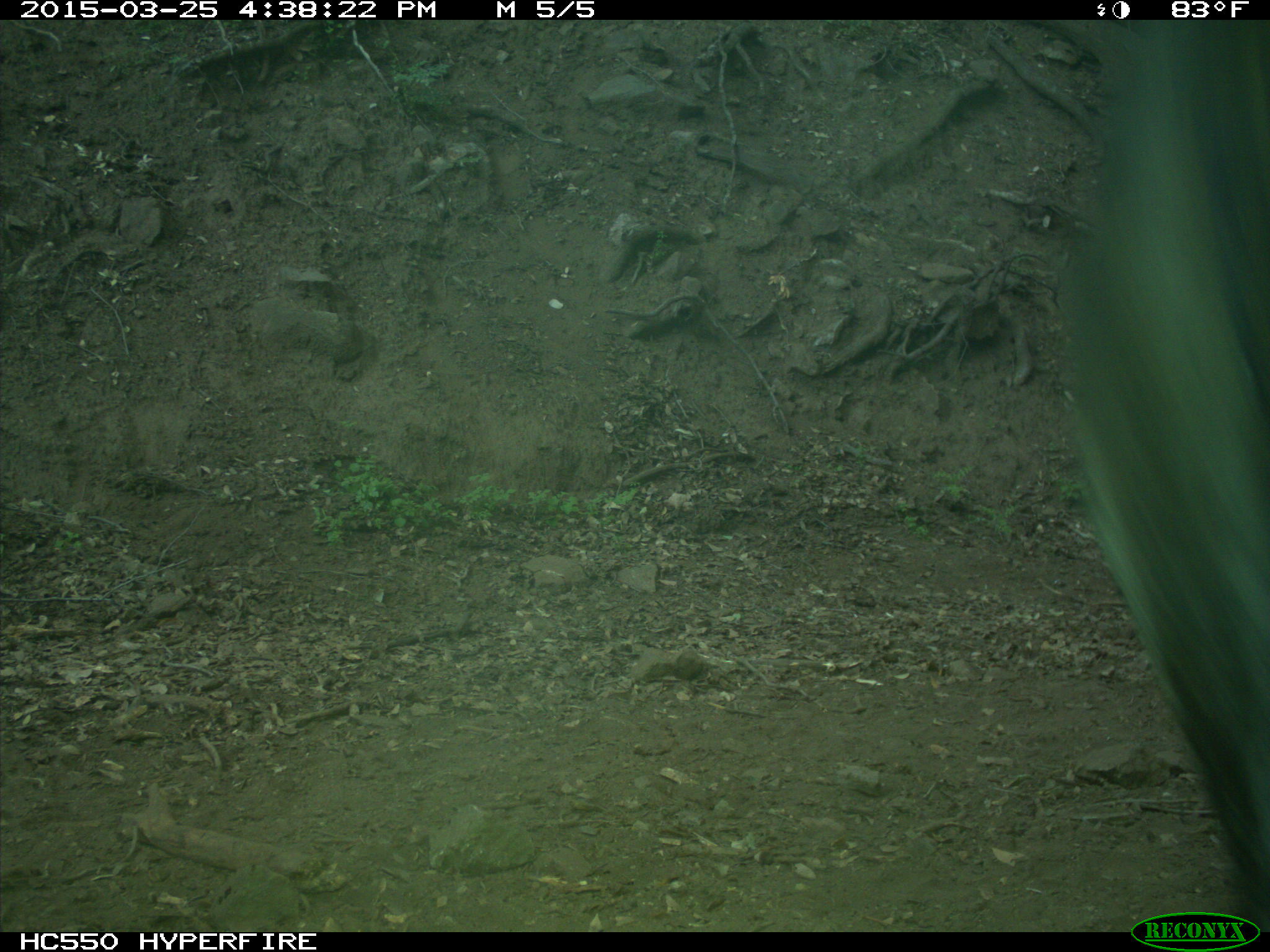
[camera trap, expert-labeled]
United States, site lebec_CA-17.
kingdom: Animalia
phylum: Chordata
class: Mammalia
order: Artiodactyla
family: Bovidae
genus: Bos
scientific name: Bos taurus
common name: domestic cow